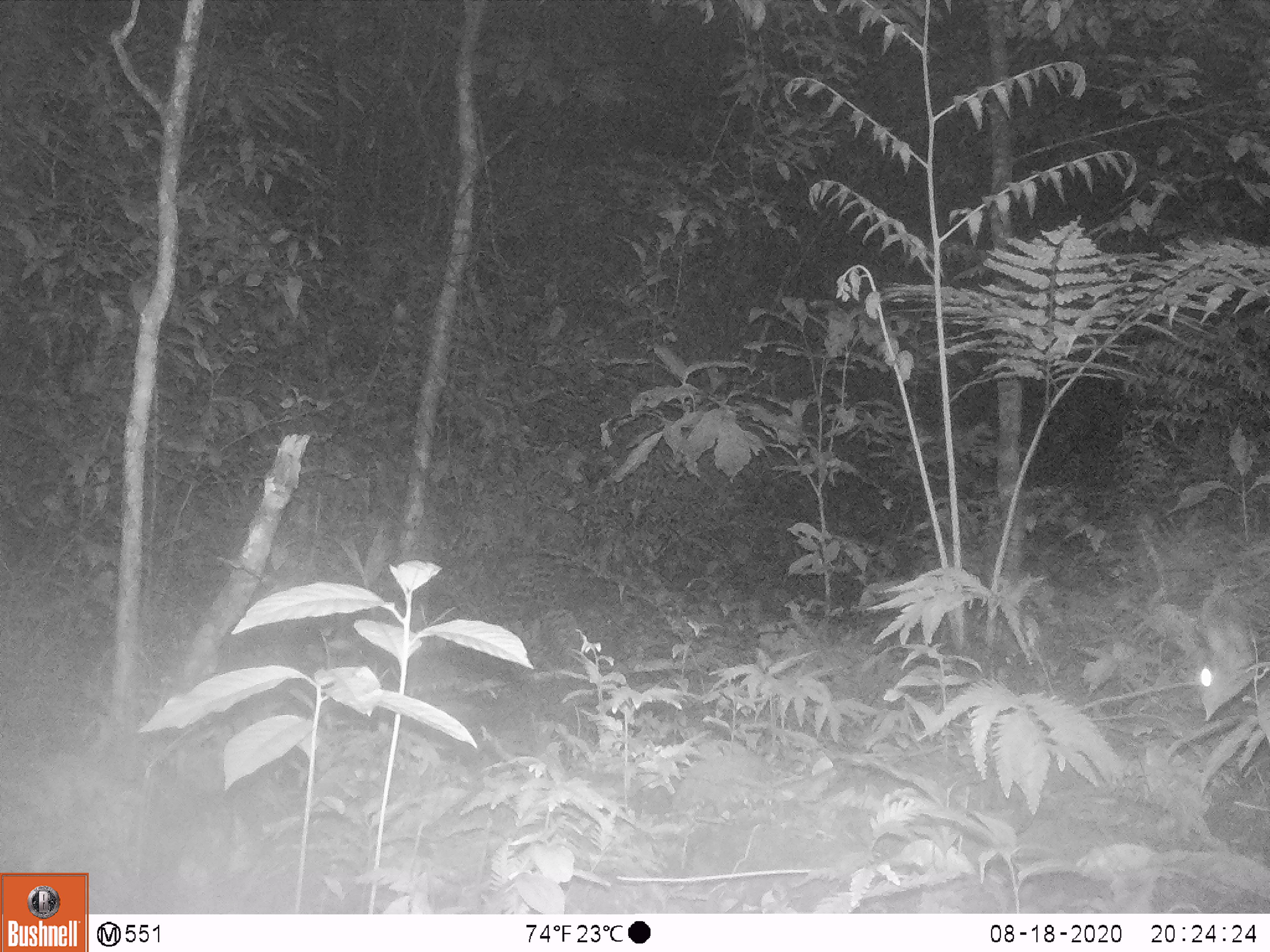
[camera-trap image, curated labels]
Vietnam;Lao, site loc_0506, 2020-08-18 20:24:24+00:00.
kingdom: Animalia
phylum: Chordata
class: Mammalia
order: Lagomorpha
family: Leporidae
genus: Nesolagus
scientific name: Nesolagus timminsi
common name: annamite striped rabbit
Annamite striped rabbit (Nesolagus timminsi). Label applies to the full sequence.